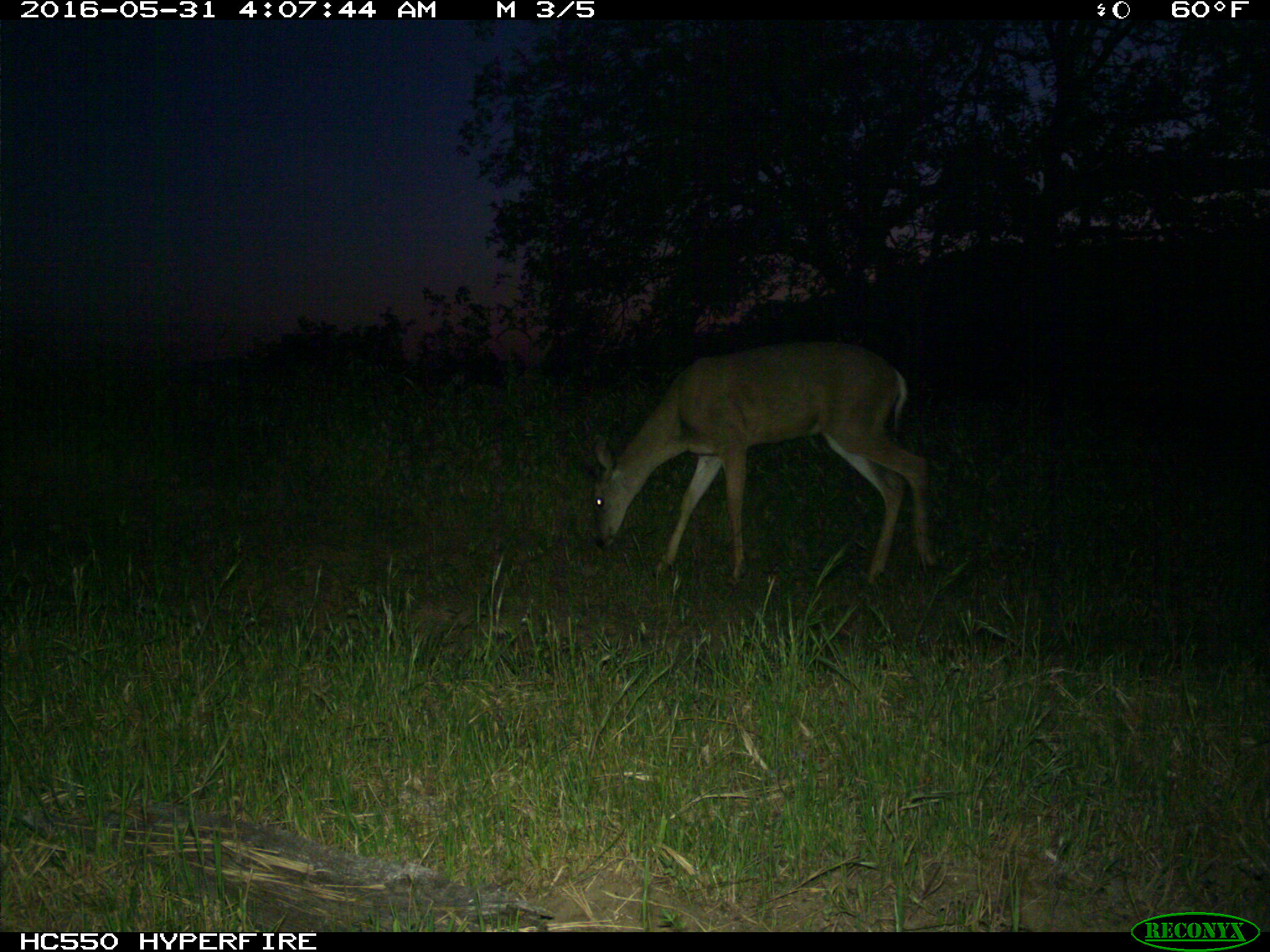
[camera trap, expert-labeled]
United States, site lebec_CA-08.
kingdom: Animalia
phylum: Chordata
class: Mammalia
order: Artiodactyla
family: Cervidae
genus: Odocoileus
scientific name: Odocoileus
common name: deer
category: unidentified deer